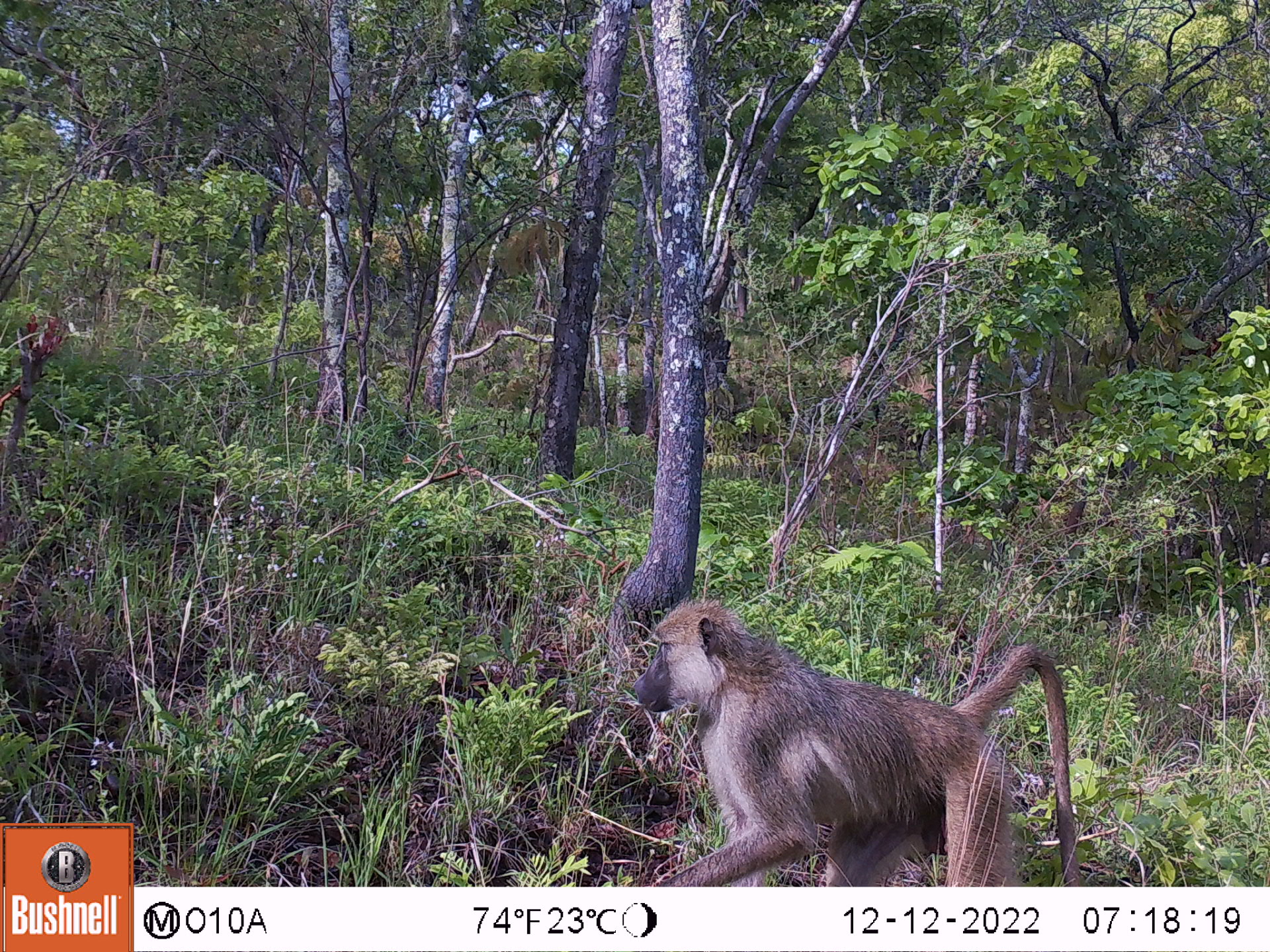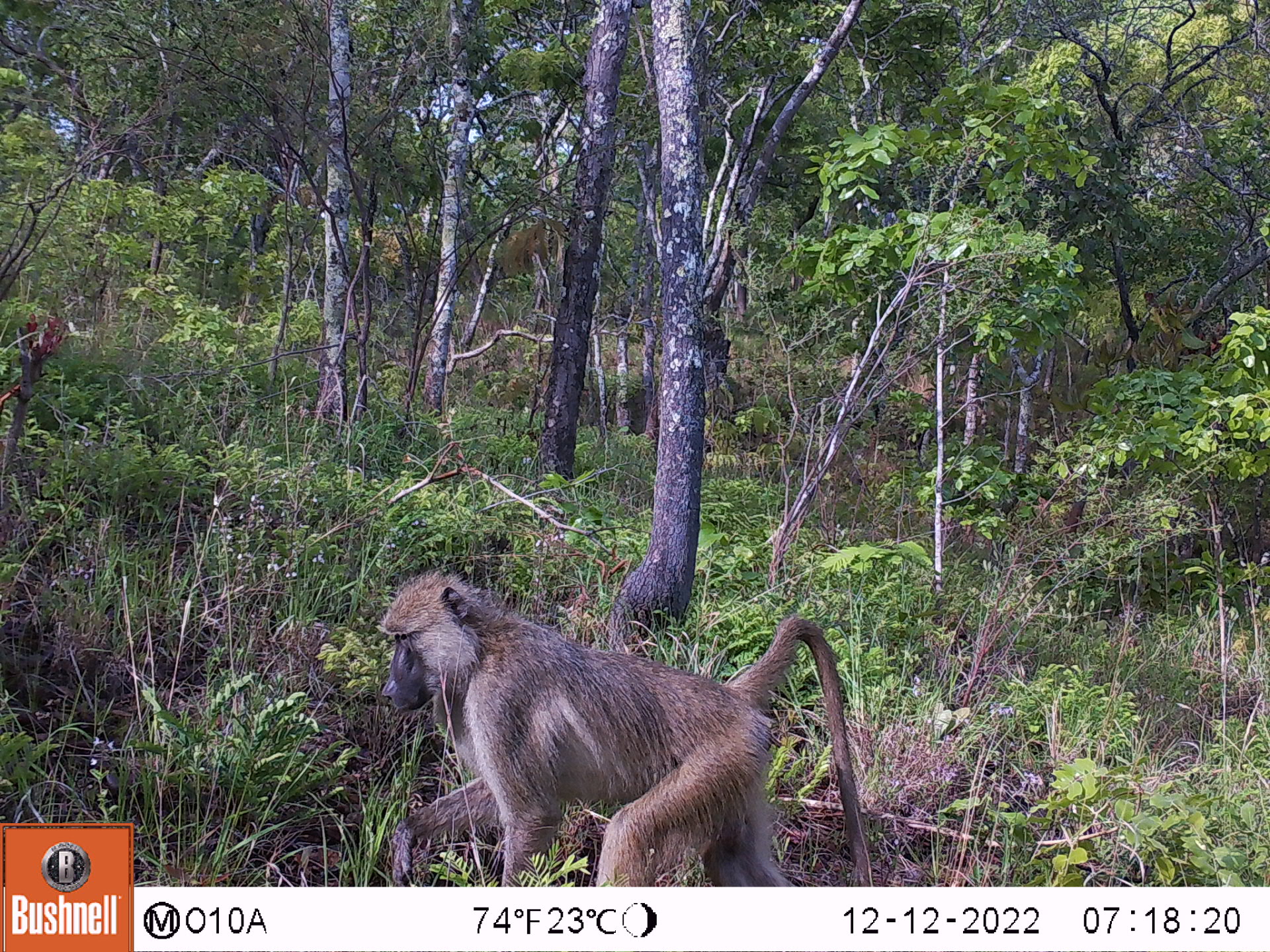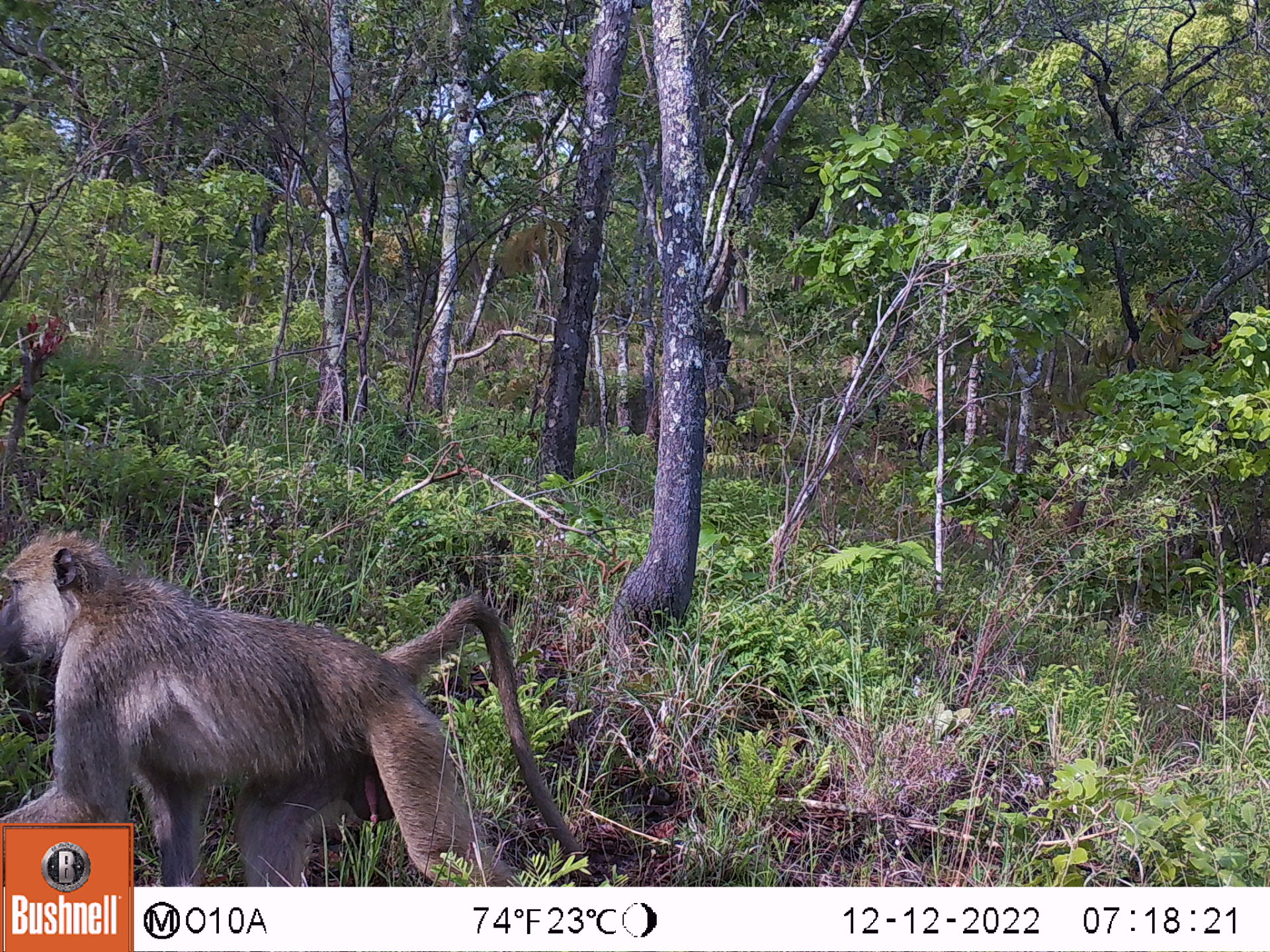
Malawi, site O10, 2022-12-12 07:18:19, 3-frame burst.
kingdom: Animalia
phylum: Chordata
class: Mammalia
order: Primates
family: Cercopithecidae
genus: Papio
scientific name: Papio cynocephalus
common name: yellow baboon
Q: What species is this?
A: Yellow baboon (Papio cynocephalus).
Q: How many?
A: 1.